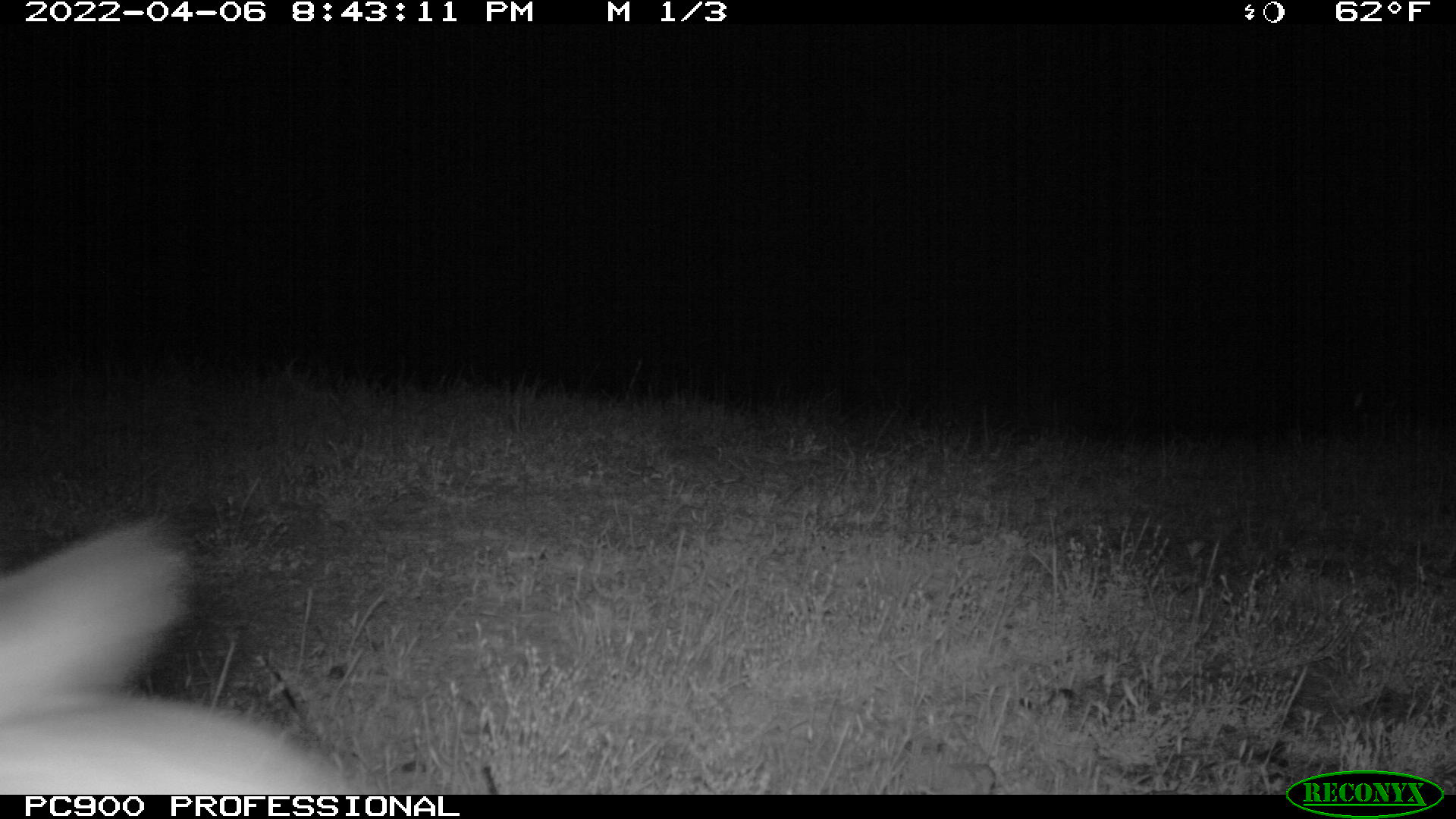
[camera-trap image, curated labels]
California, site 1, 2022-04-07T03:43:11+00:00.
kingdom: Animalia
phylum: Chordata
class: Mammalia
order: Lagomorpha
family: Leporidae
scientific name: Leporidae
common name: rabbit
Rabbit (Leporidae).